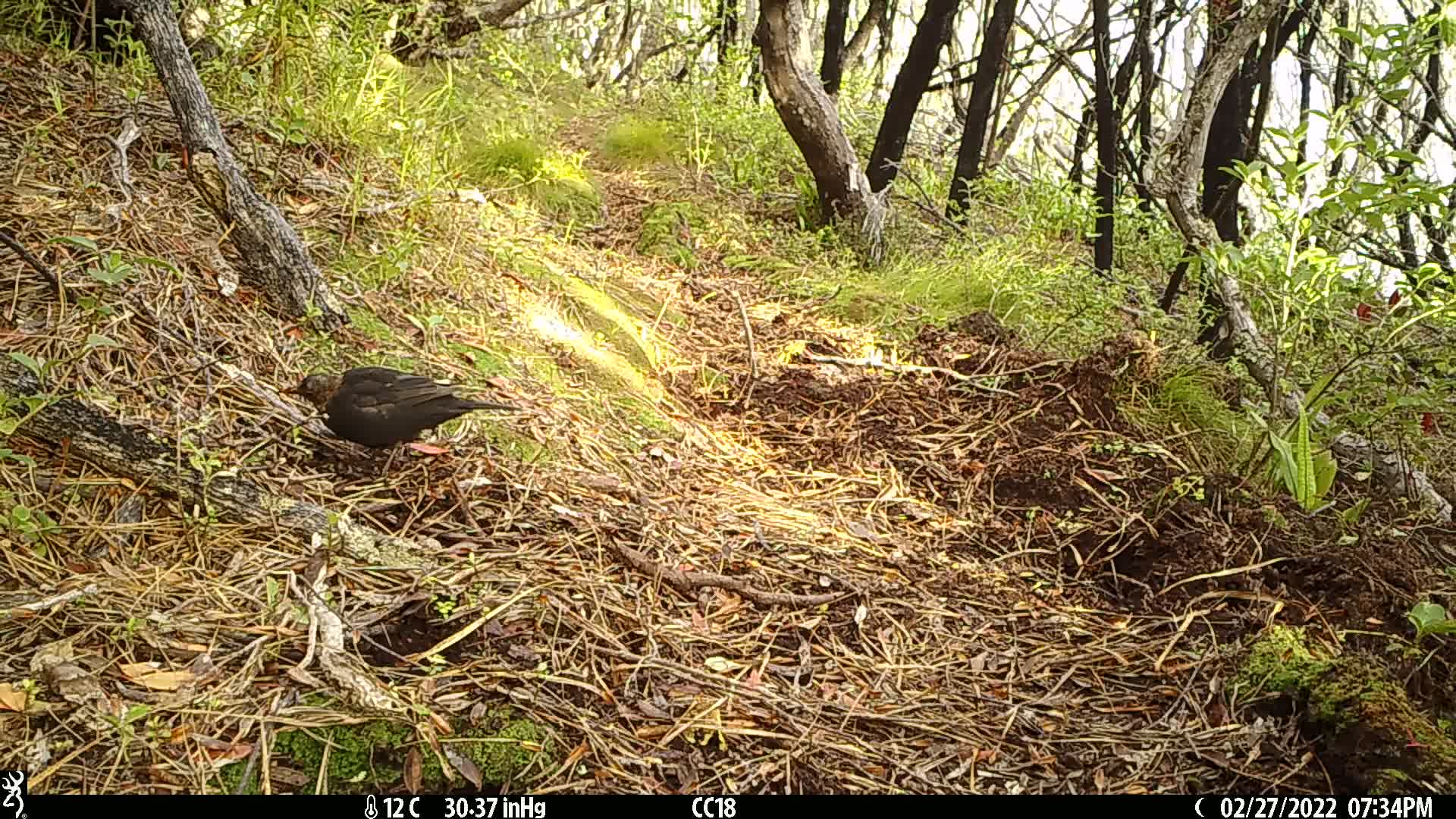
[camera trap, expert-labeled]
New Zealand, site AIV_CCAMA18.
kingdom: Animalia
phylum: Chordata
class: Aves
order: Passeriformes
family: Turdidae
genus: Turdus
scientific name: Turdus merula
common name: eurasian blackbird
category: blackbird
Blackbird (eurasian blackbird) (Turdus merula).